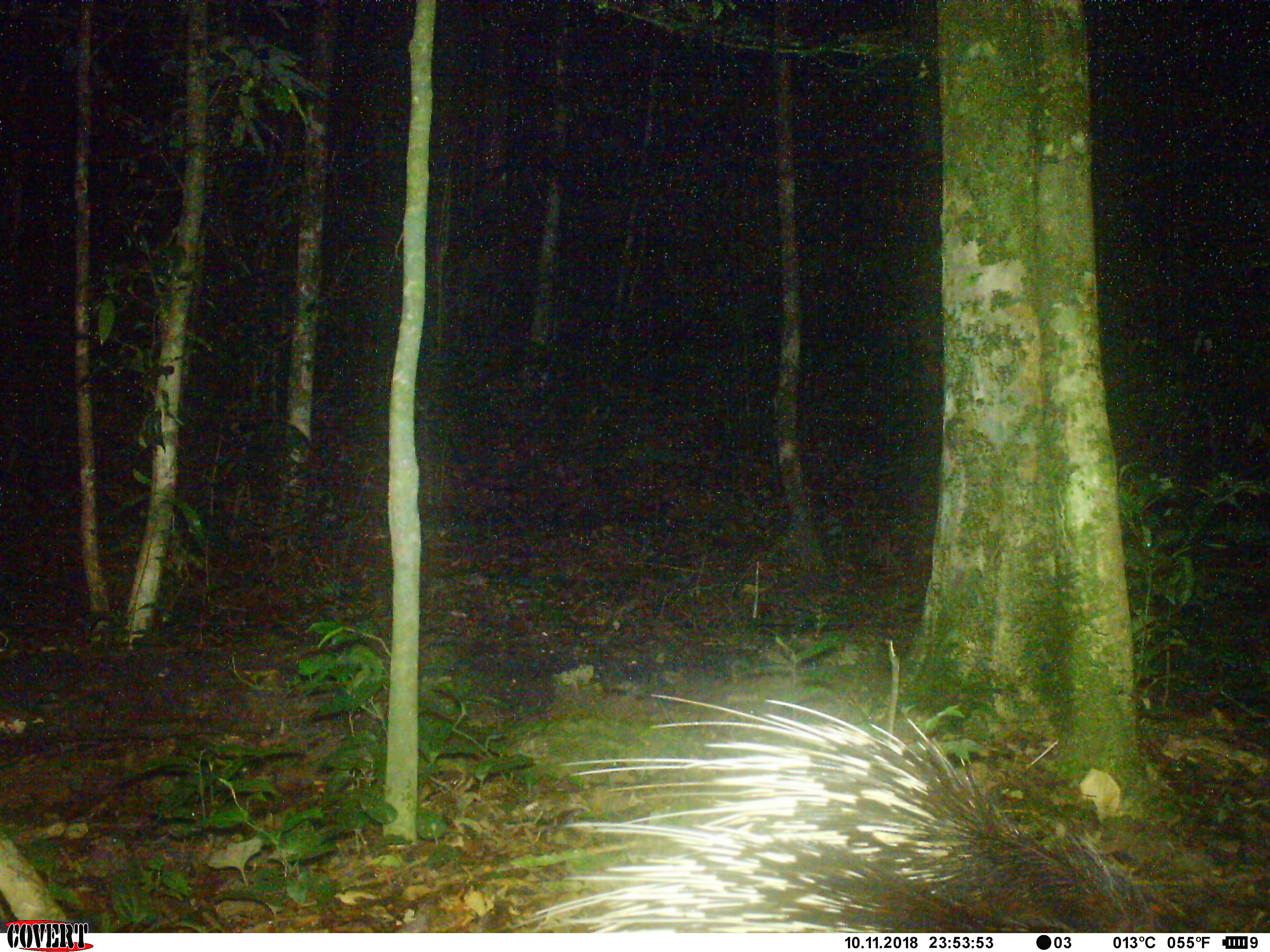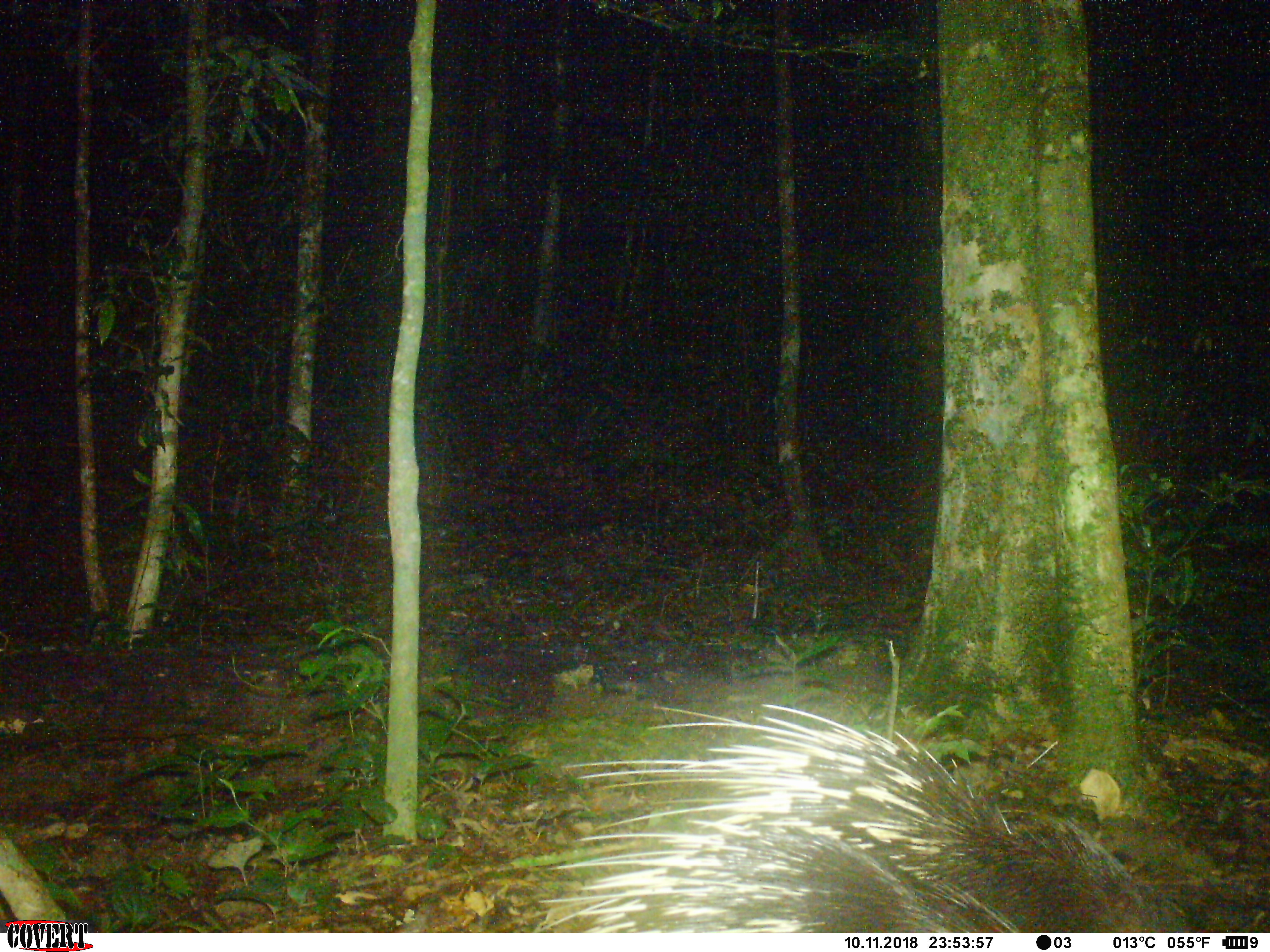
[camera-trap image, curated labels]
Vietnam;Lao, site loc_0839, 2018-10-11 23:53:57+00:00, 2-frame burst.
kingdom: Animalia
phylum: Chordata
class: Mammalia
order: Rodentia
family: Hystricidae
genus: Hystrix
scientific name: Hystrix brachyura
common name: malayan porcupine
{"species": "malayan porcupine (Hystrix brachyura)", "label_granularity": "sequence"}